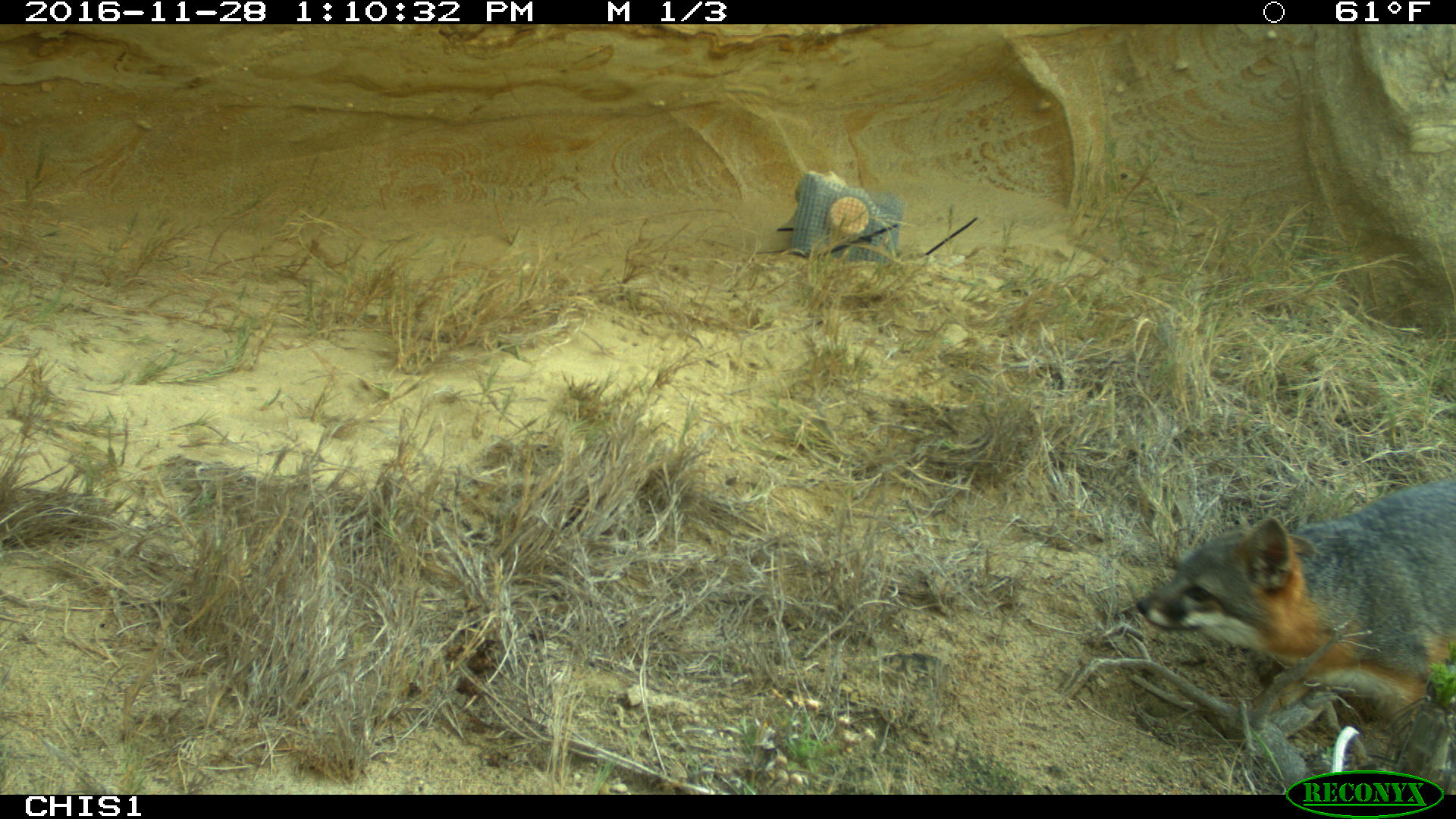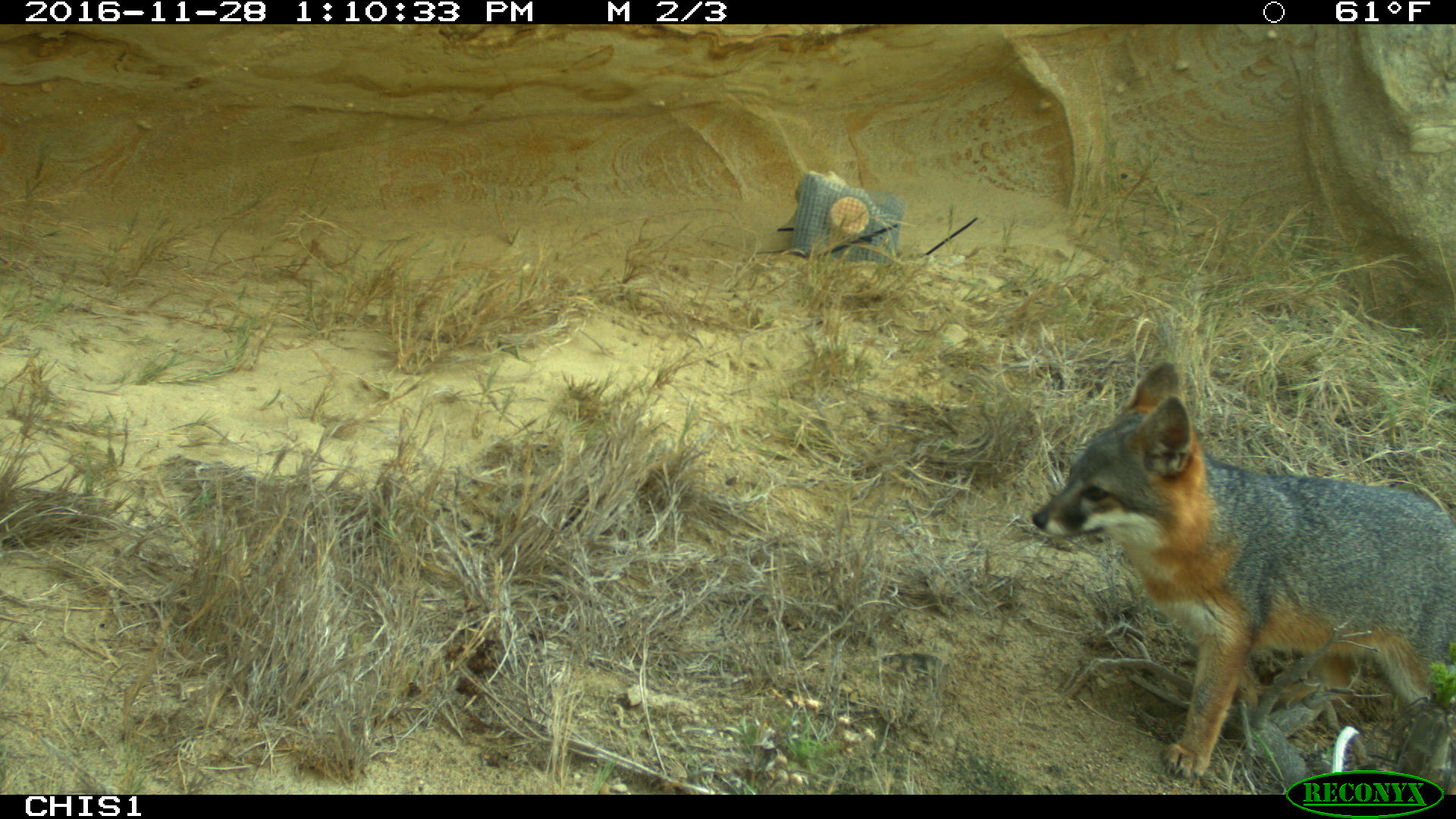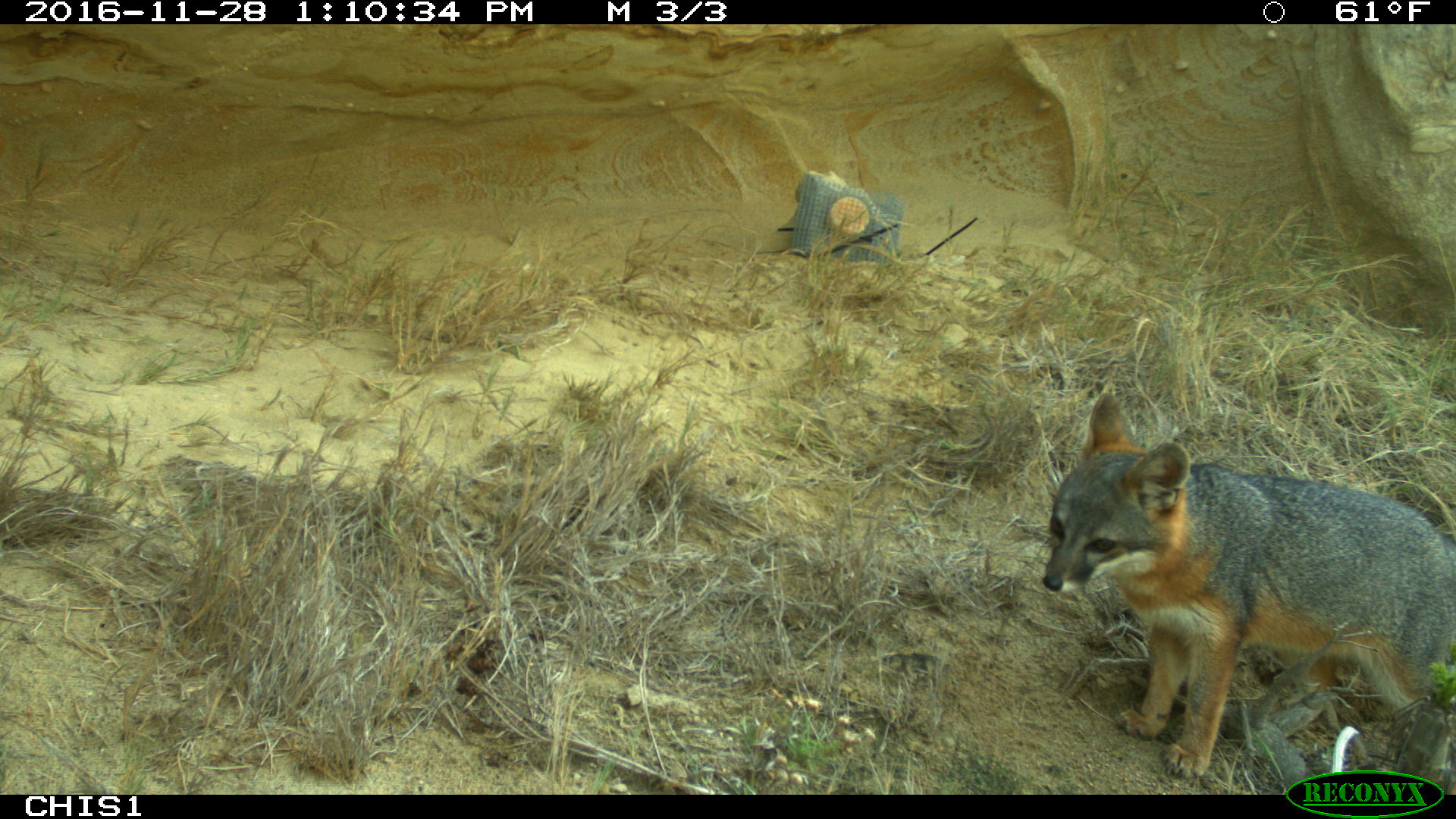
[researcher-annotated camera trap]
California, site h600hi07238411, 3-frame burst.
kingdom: Animalia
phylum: Chordata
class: Mammalia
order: Carnivora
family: Canidae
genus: Urocyon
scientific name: Urocyon littoralis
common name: island fox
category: fox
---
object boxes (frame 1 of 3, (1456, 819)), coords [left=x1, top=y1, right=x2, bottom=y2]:
fox: [left=1136, top=480, right=1455, bottom=741]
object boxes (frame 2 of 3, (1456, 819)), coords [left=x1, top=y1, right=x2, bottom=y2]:
fox: [left=1033, top=362, right=1455, bottom=776]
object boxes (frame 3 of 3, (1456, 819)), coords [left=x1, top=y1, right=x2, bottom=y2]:
fox: [left=1043, top=391, right=1455, bottom=781]